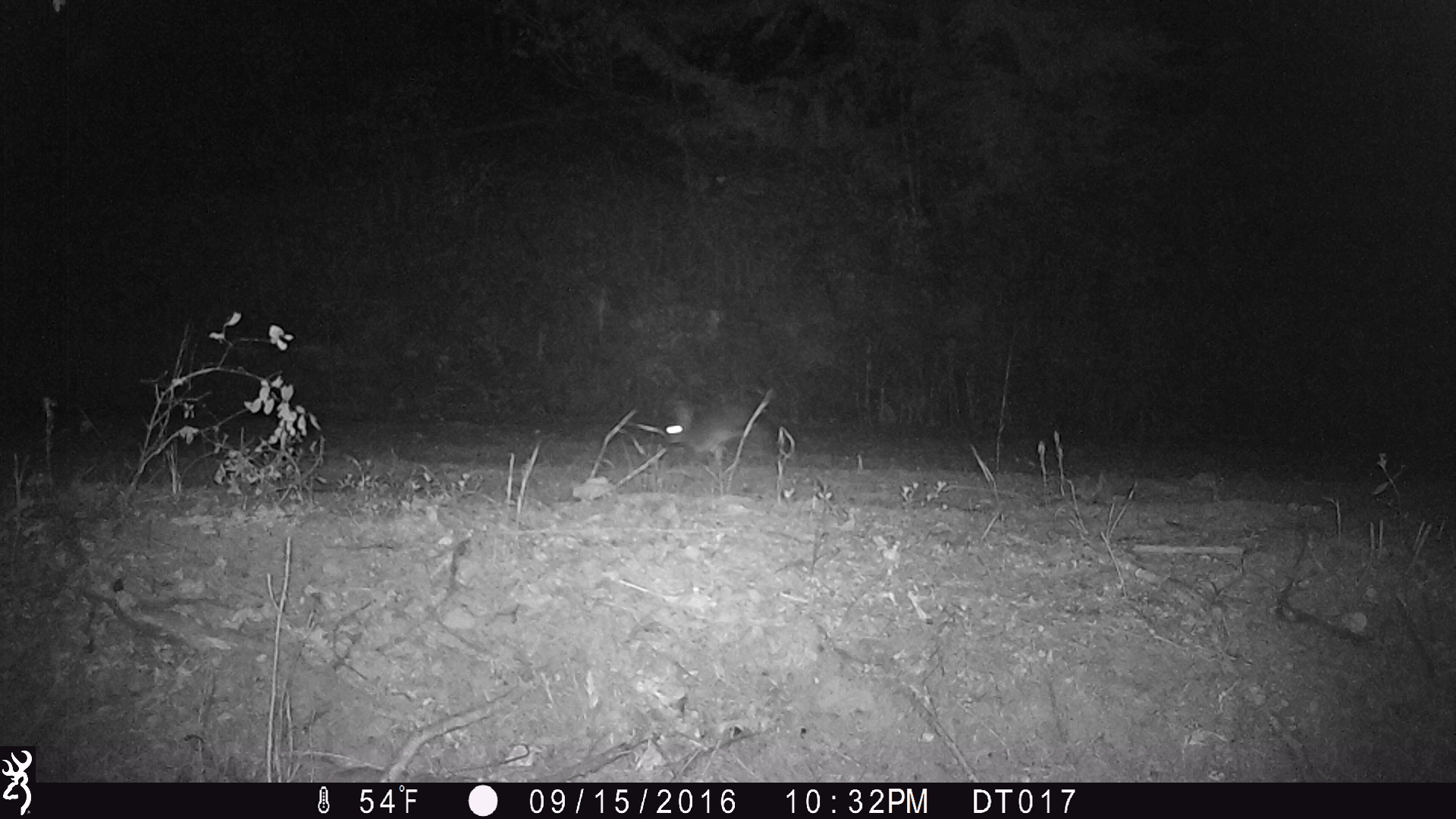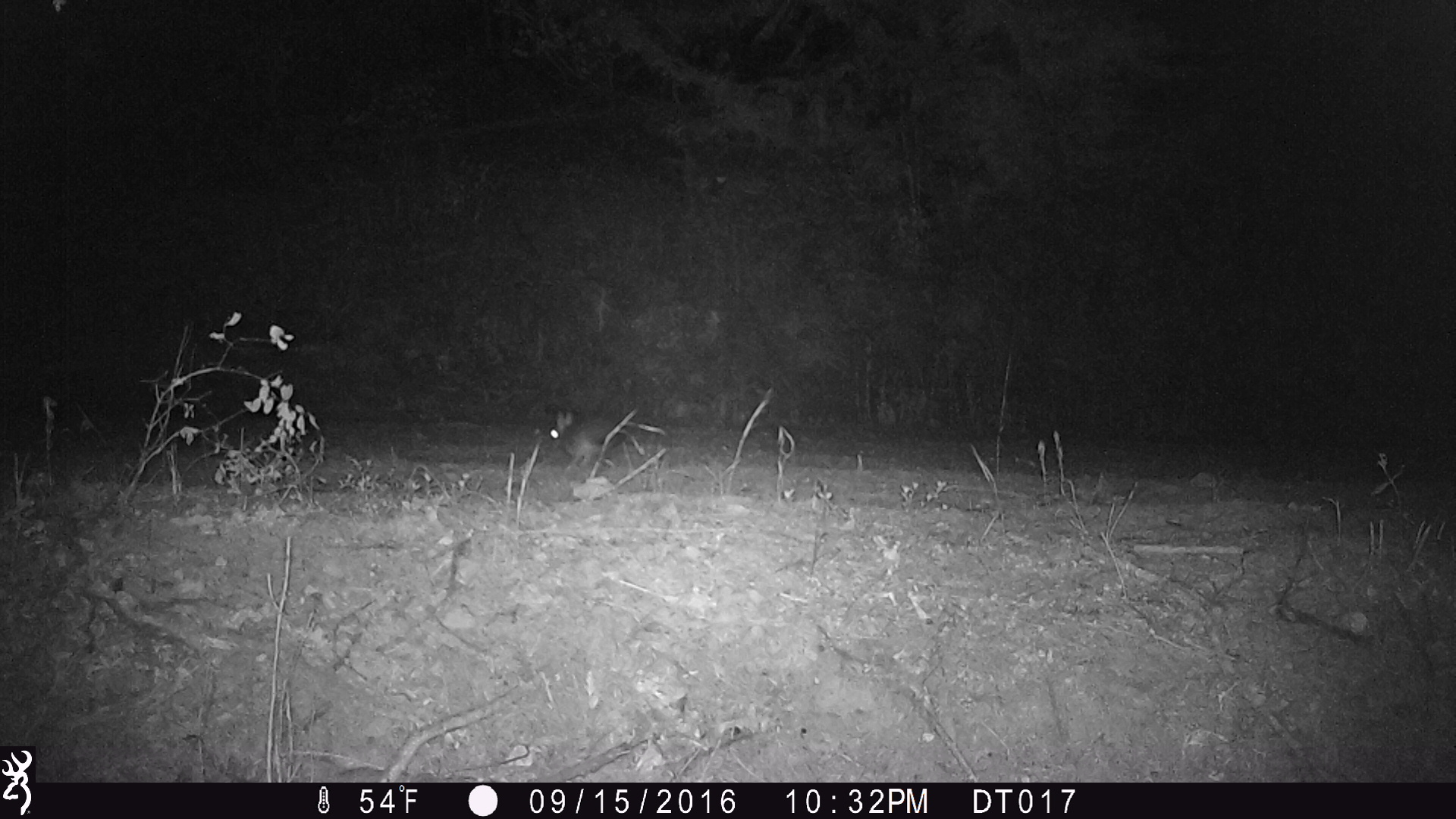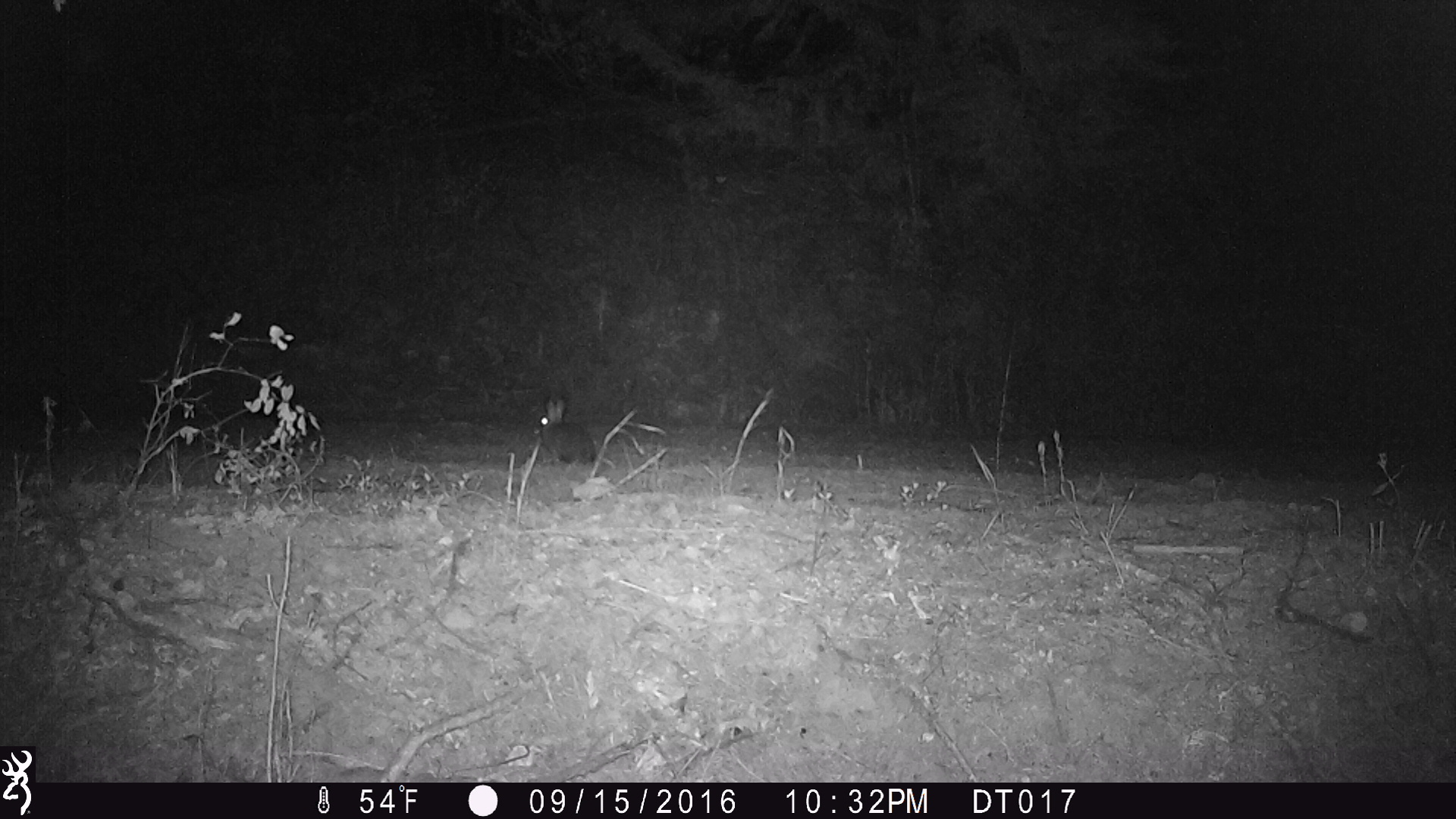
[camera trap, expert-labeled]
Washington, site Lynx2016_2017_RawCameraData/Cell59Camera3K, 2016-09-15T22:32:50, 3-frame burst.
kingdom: Animalia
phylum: Chordata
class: Mammalia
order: Lagomorpha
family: Leporidae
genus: Lepus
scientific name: Lepus americanus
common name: snowshoe hare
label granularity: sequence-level